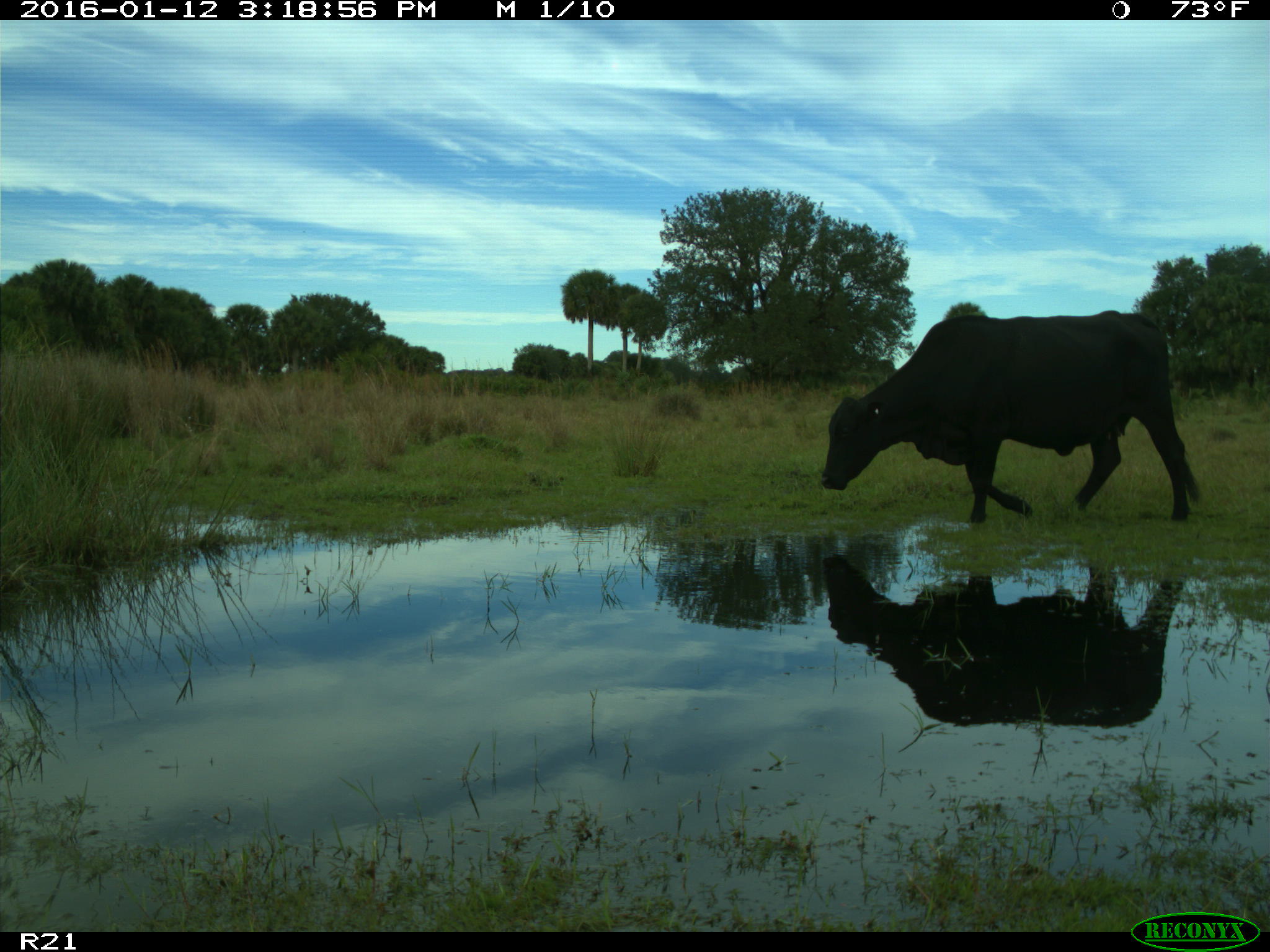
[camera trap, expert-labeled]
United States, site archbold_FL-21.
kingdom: Animalia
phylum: Chordata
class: Mammalia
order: Artiodactyla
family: Bovidae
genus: Bos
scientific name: Bos taurus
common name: domestic cow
Bos taurus (domestic cow).